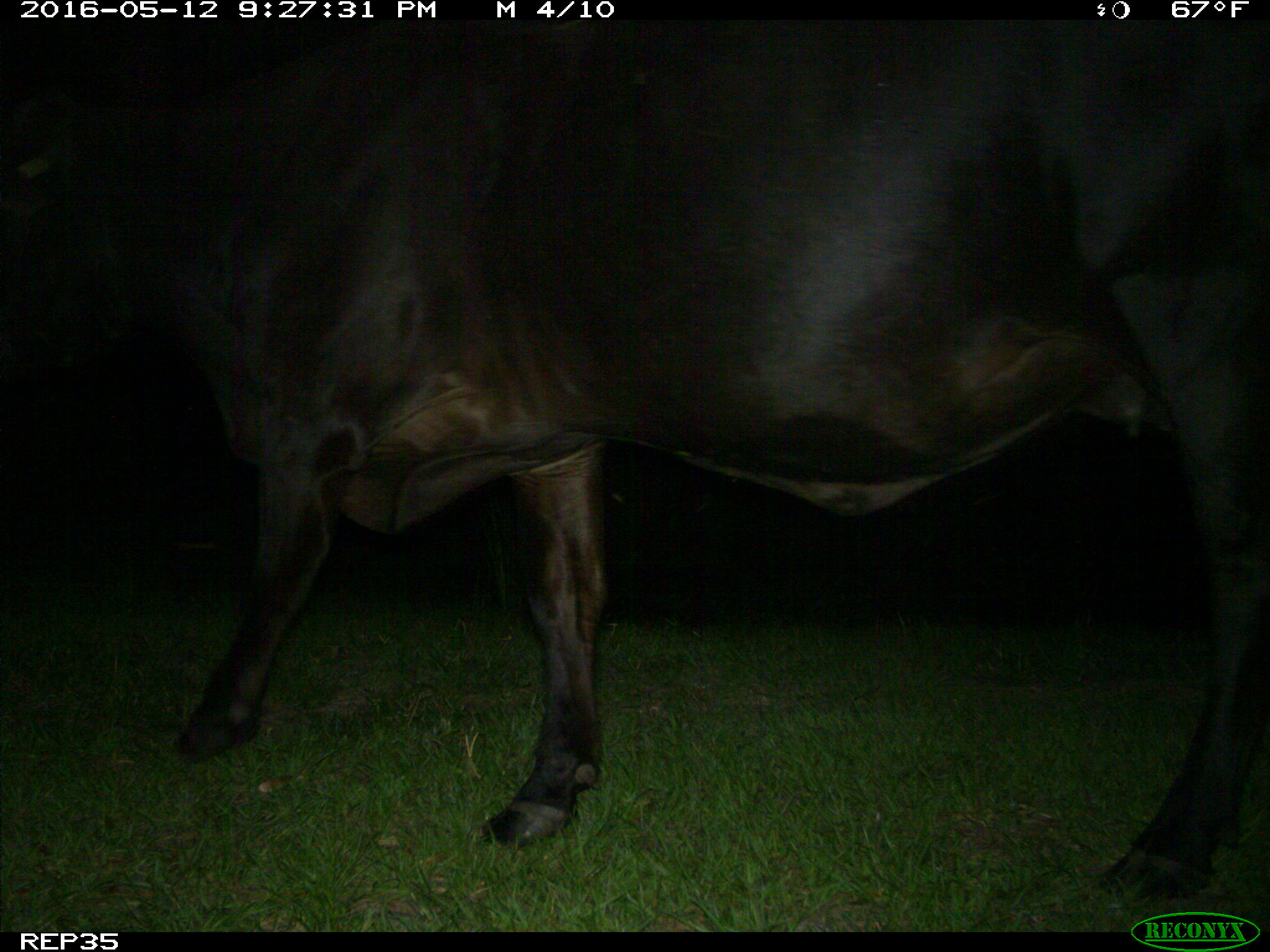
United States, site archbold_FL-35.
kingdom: Animalia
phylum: Chordata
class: Mammalia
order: Artiodactyla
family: Bovidae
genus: Bos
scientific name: Bos taurus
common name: domestic cow